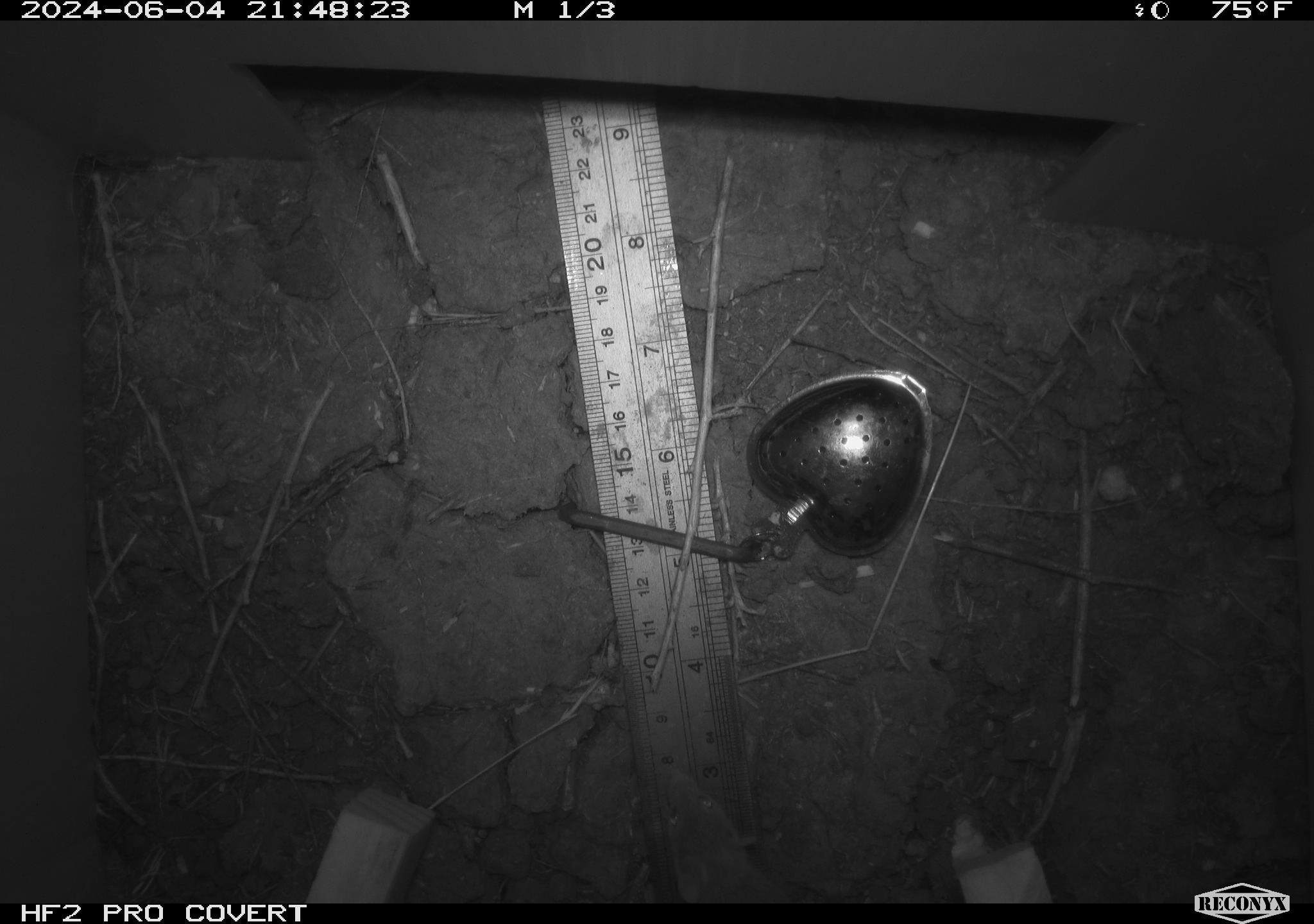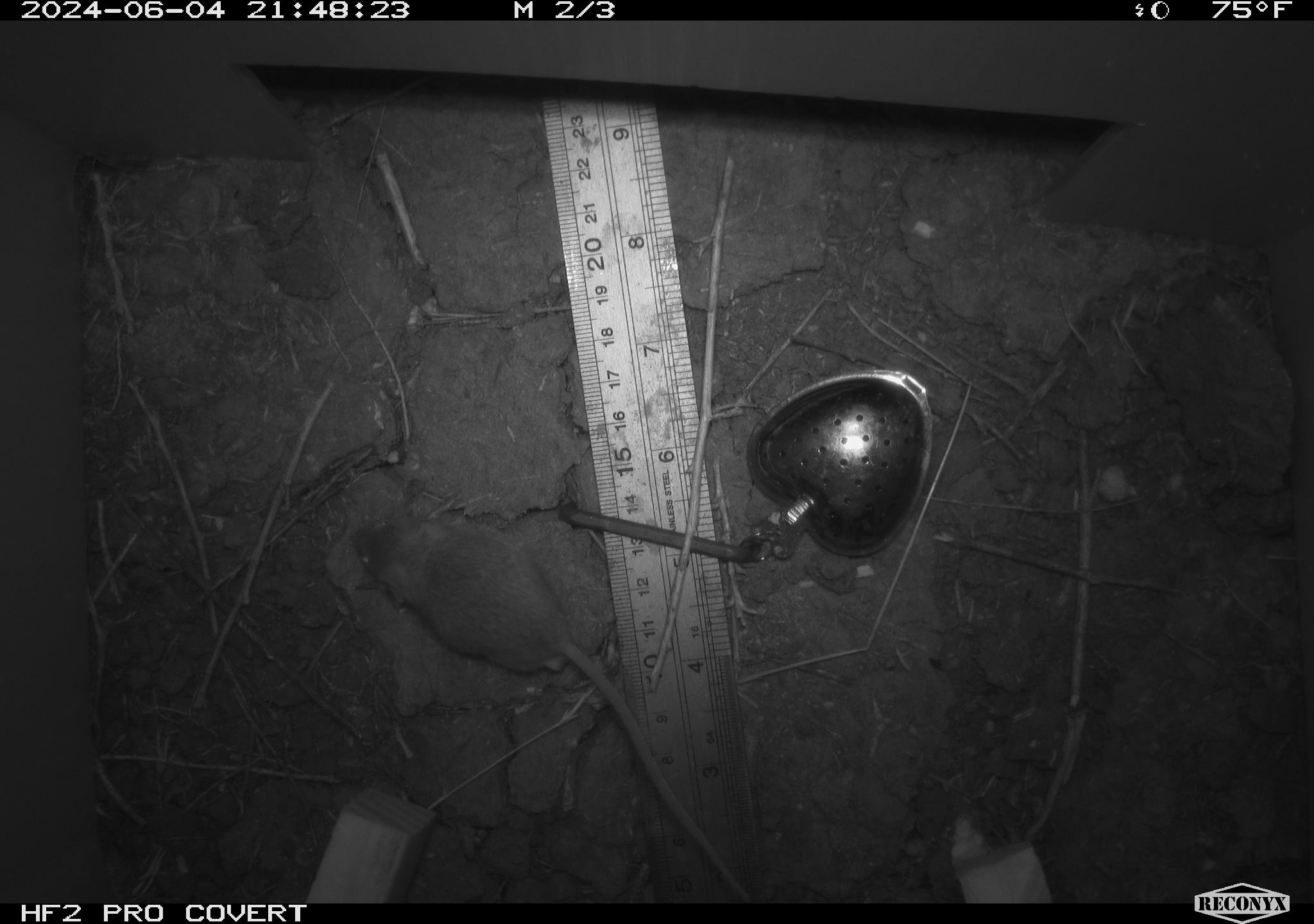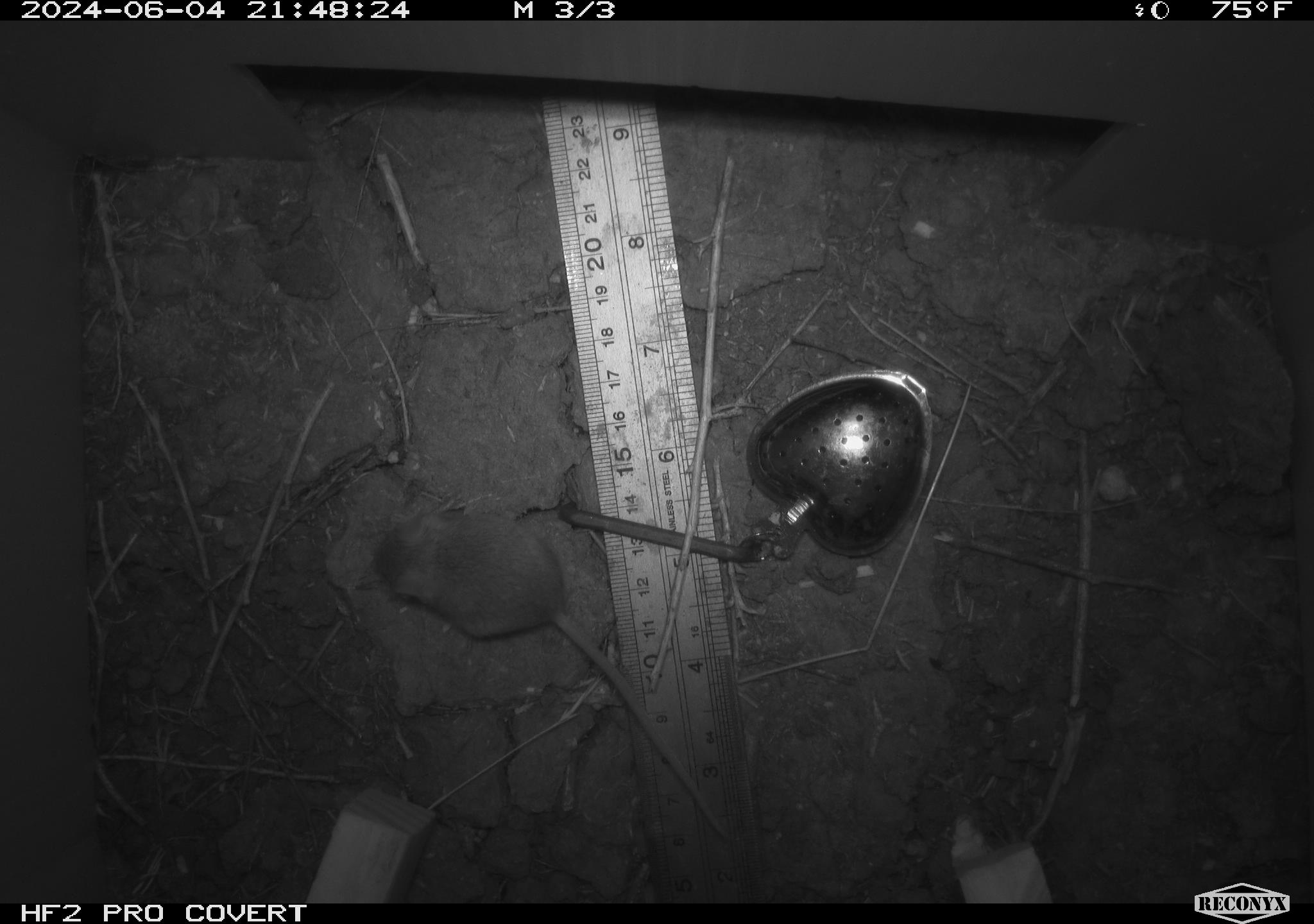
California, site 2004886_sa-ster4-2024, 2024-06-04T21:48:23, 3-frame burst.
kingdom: Animalia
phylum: Chordata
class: Mammalia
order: Rodentia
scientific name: Rodentia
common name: mouse species